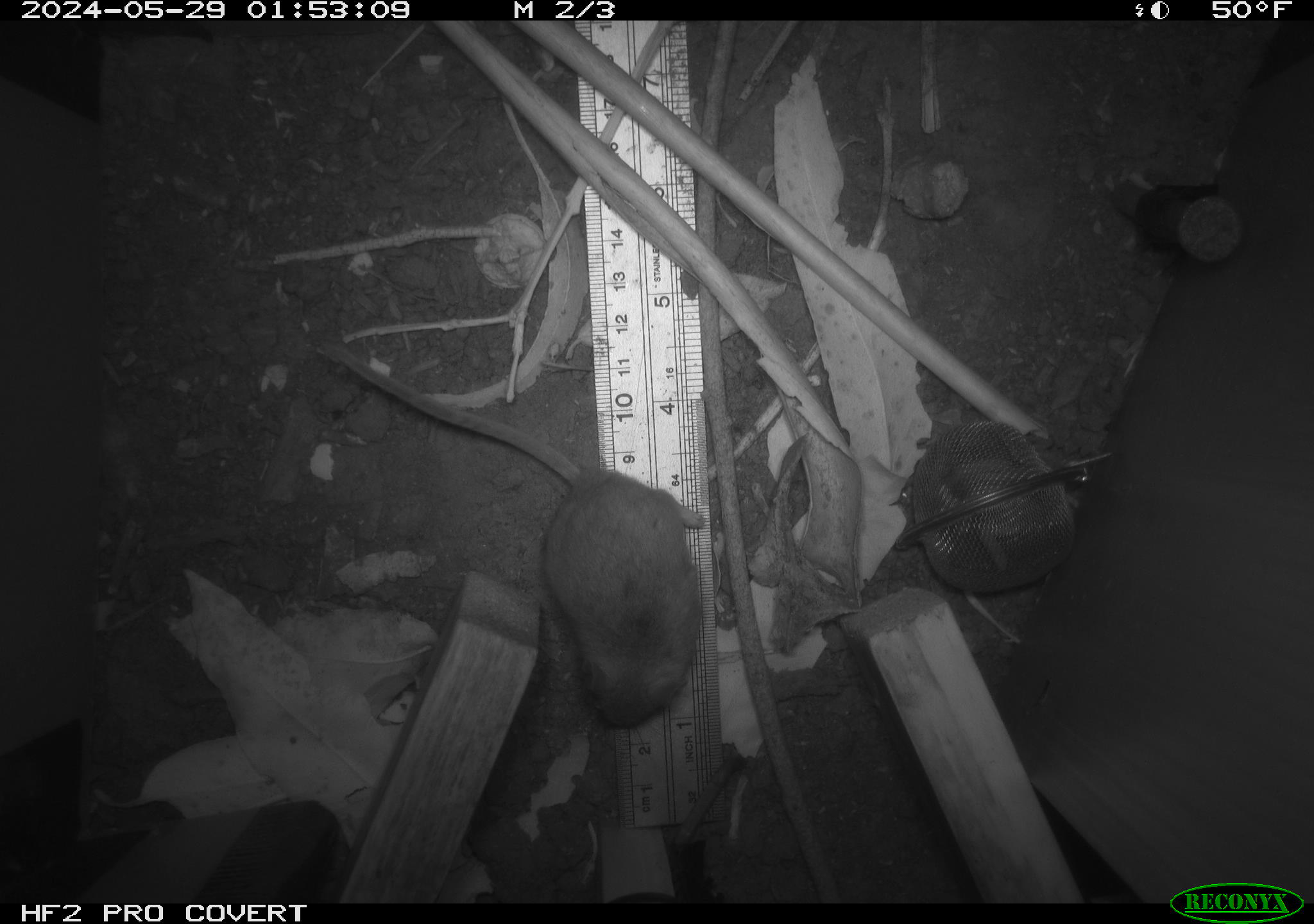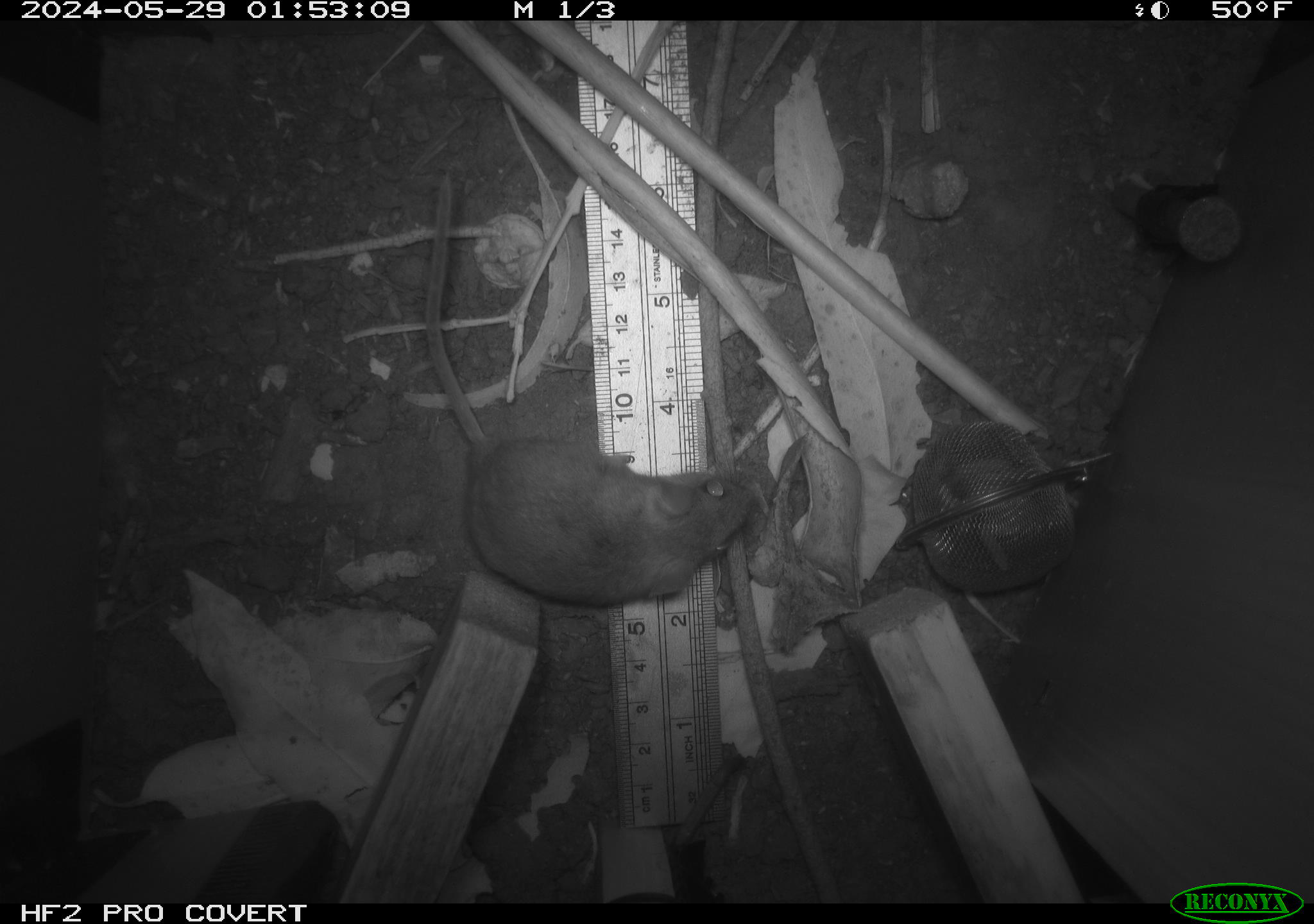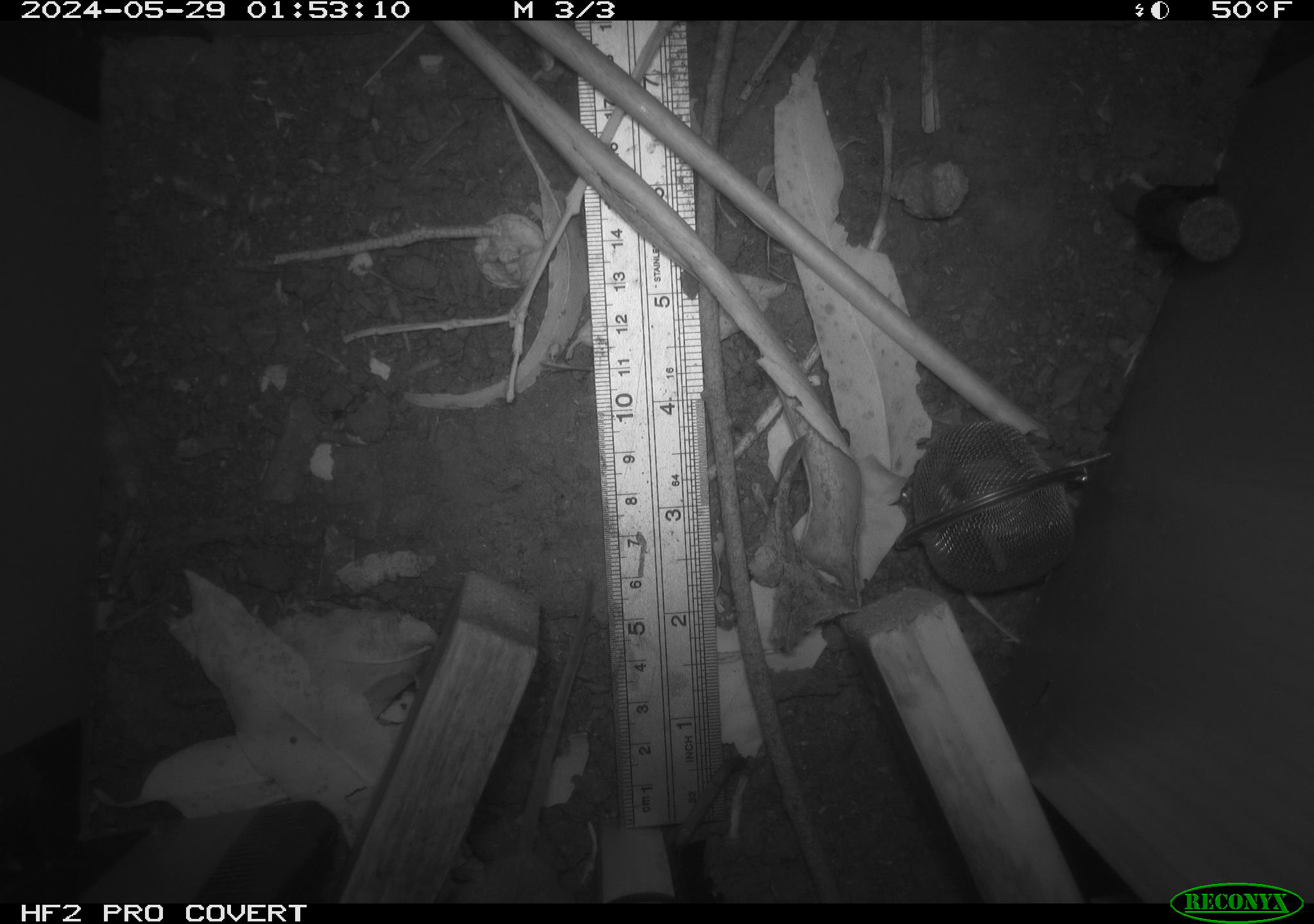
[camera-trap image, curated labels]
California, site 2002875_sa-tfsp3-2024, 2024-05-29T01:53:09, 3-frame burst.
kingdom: Animalia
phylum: Chordata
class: Mammalia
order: Rodentia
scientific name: Rodentia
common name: mouse species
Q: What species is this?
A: Mouse species (Rodentia).